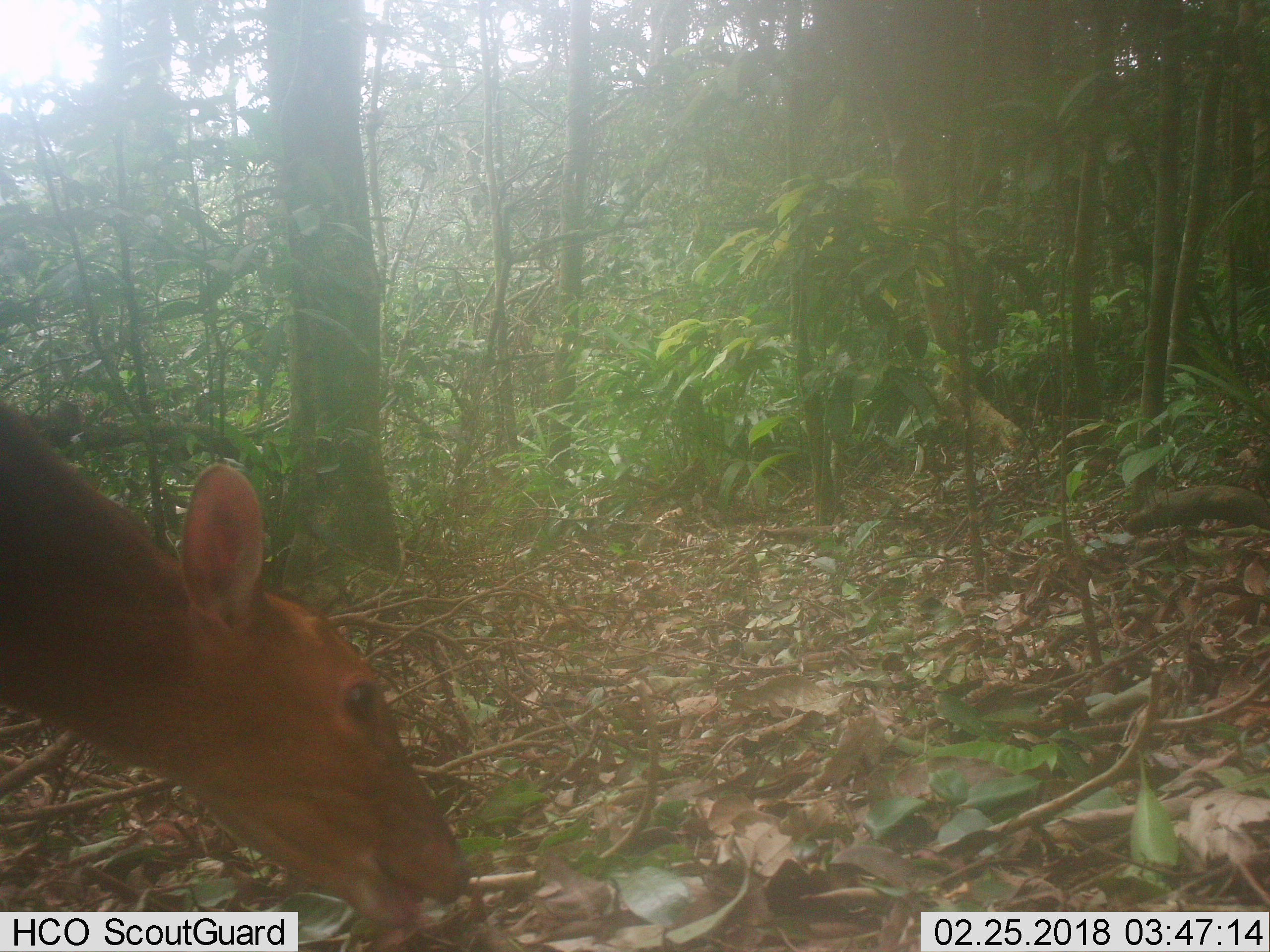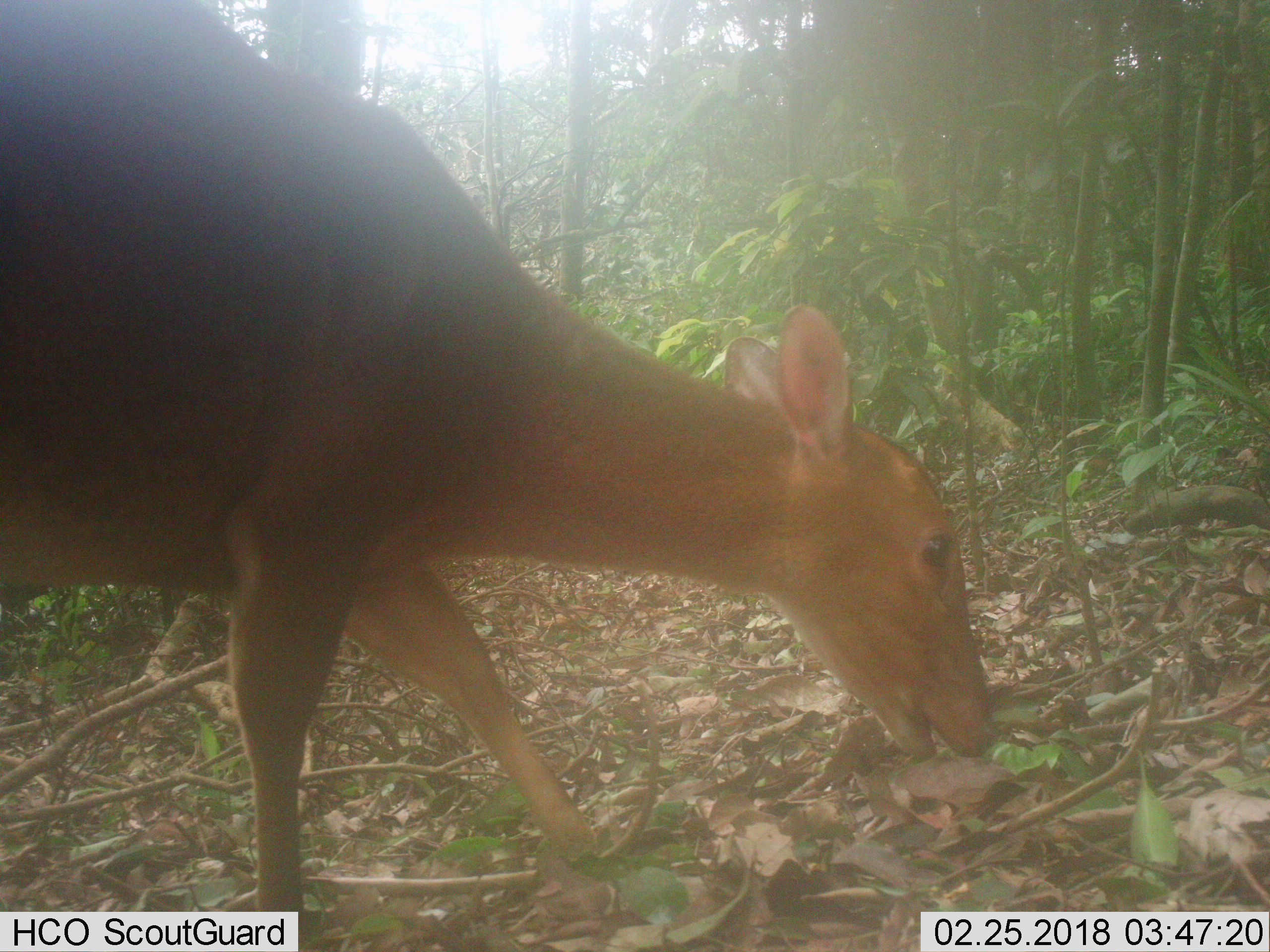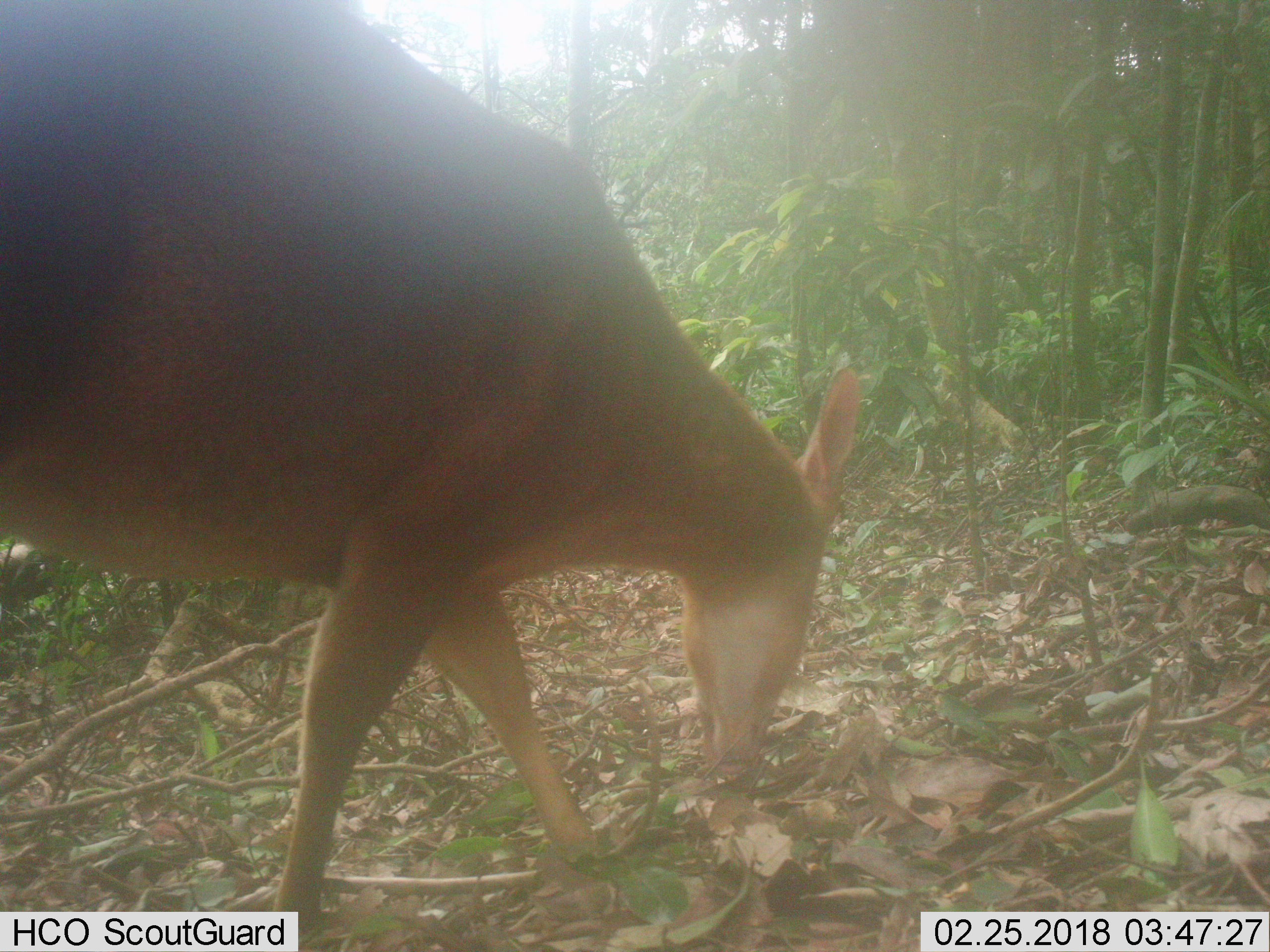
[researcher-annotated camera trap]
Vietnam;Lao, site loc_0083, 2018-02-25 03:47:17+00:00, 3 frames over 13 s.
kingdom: Animalia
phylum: Chordata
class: Mammalia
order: Artiodactyla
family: Cervidae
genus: Muntiacus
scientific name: Muntiacus vuquangensis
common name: large-antlered muntjac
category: large antlered muntjac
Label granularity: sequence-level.